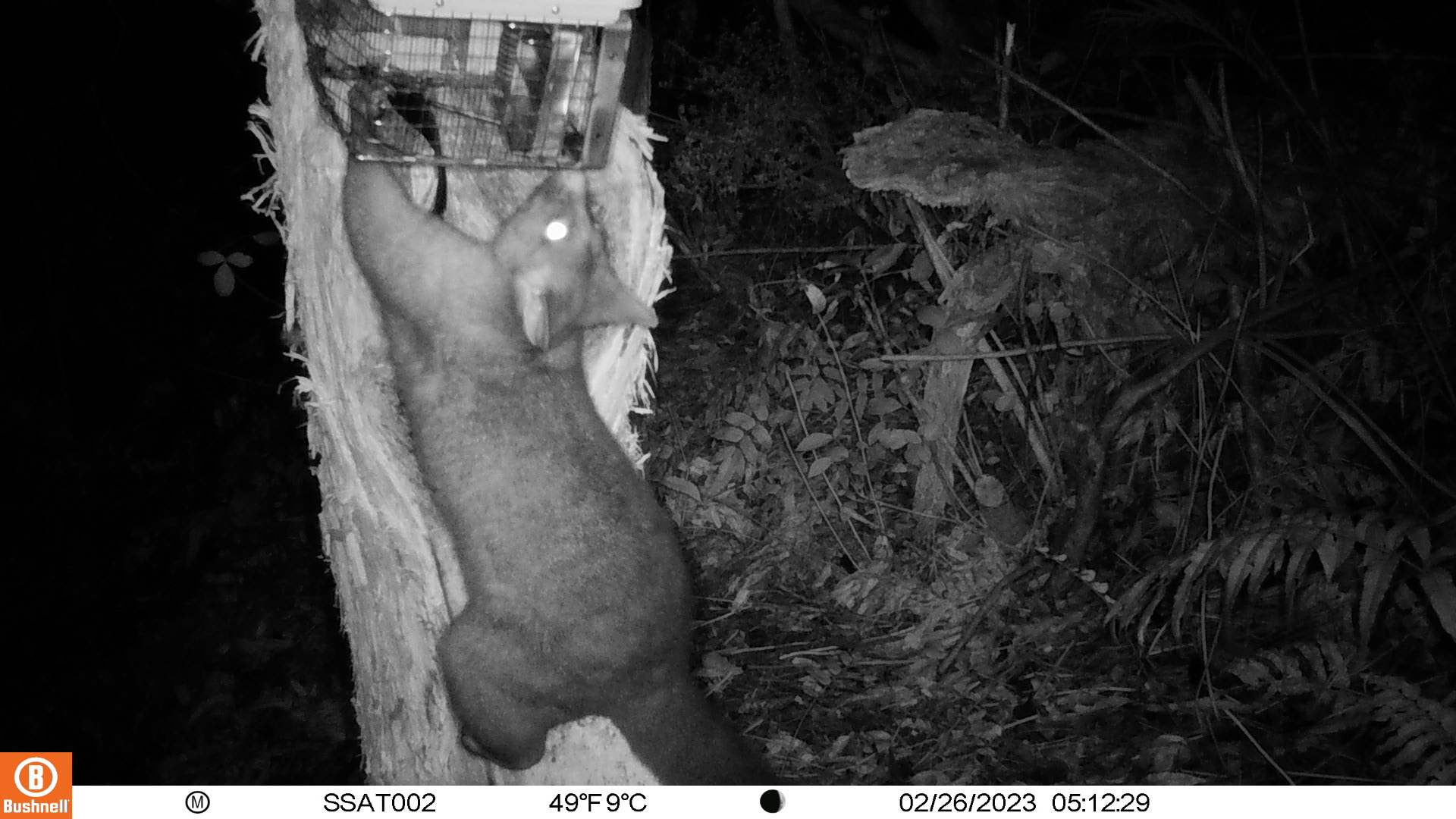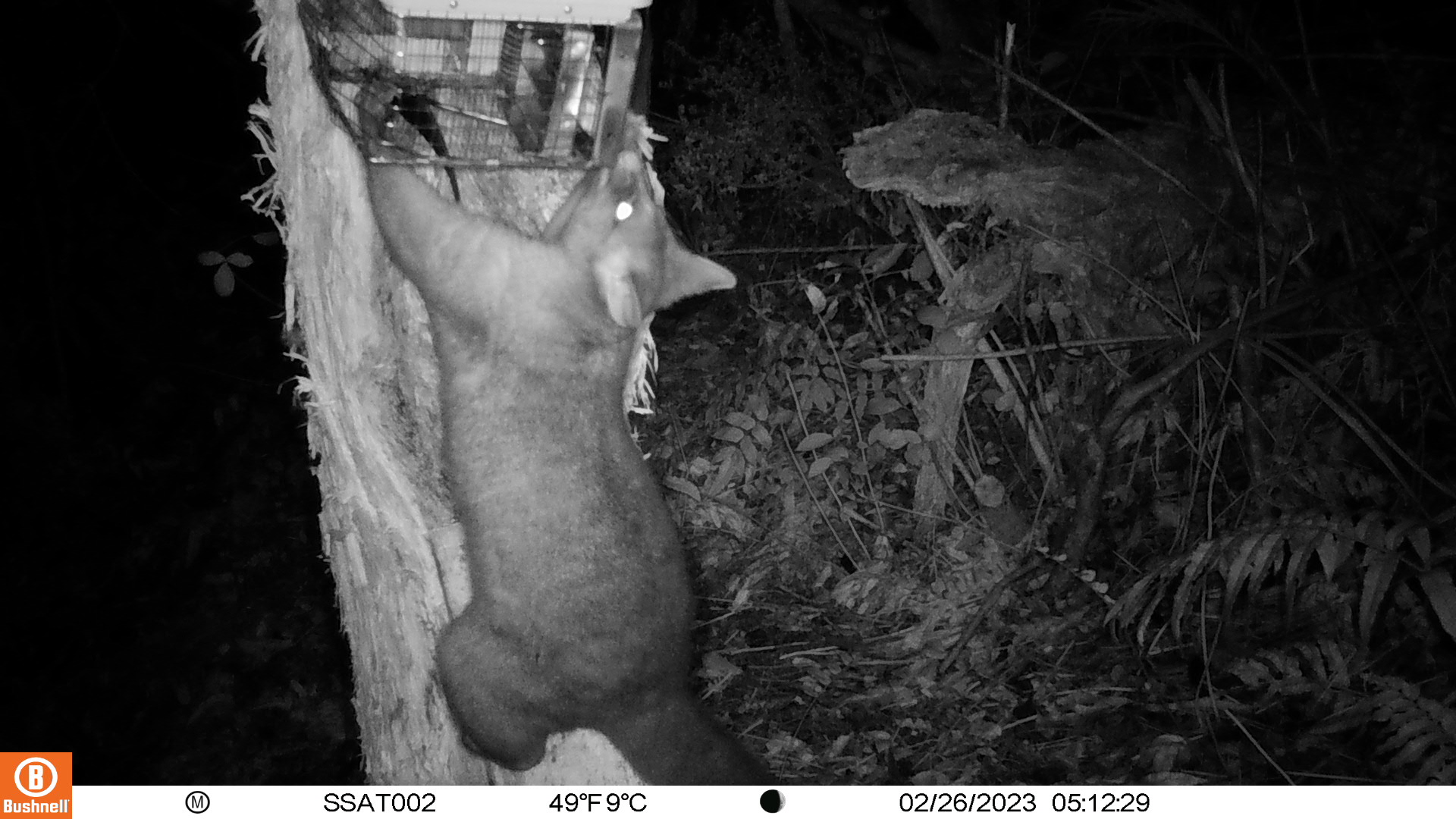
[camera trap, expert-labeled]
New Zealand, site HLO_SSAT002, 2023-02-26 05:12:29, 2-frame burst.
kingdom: Animalia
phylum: Chordata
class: Mammalia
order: Diprotodontia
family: Phalangeridae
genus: Trichosurus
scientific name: Trichosurus vulpecula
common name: common brushtail possum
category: possum